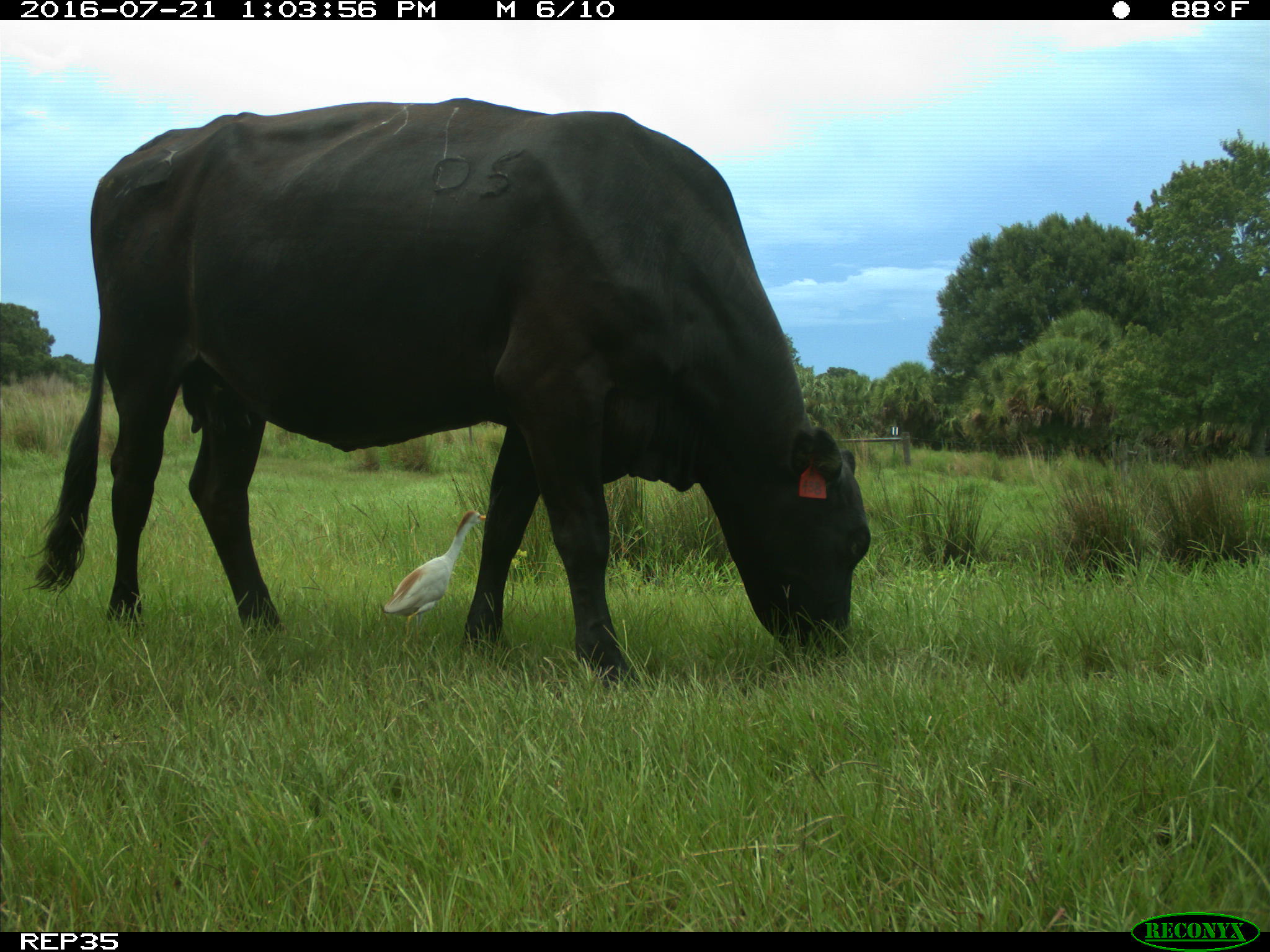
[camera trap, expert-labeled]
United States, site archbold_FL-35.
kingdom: Animalia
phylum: Chordata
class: Mammalia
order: Artiodactyla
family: Bovidae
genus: Bos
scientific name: Bos taurus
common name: domestic cow